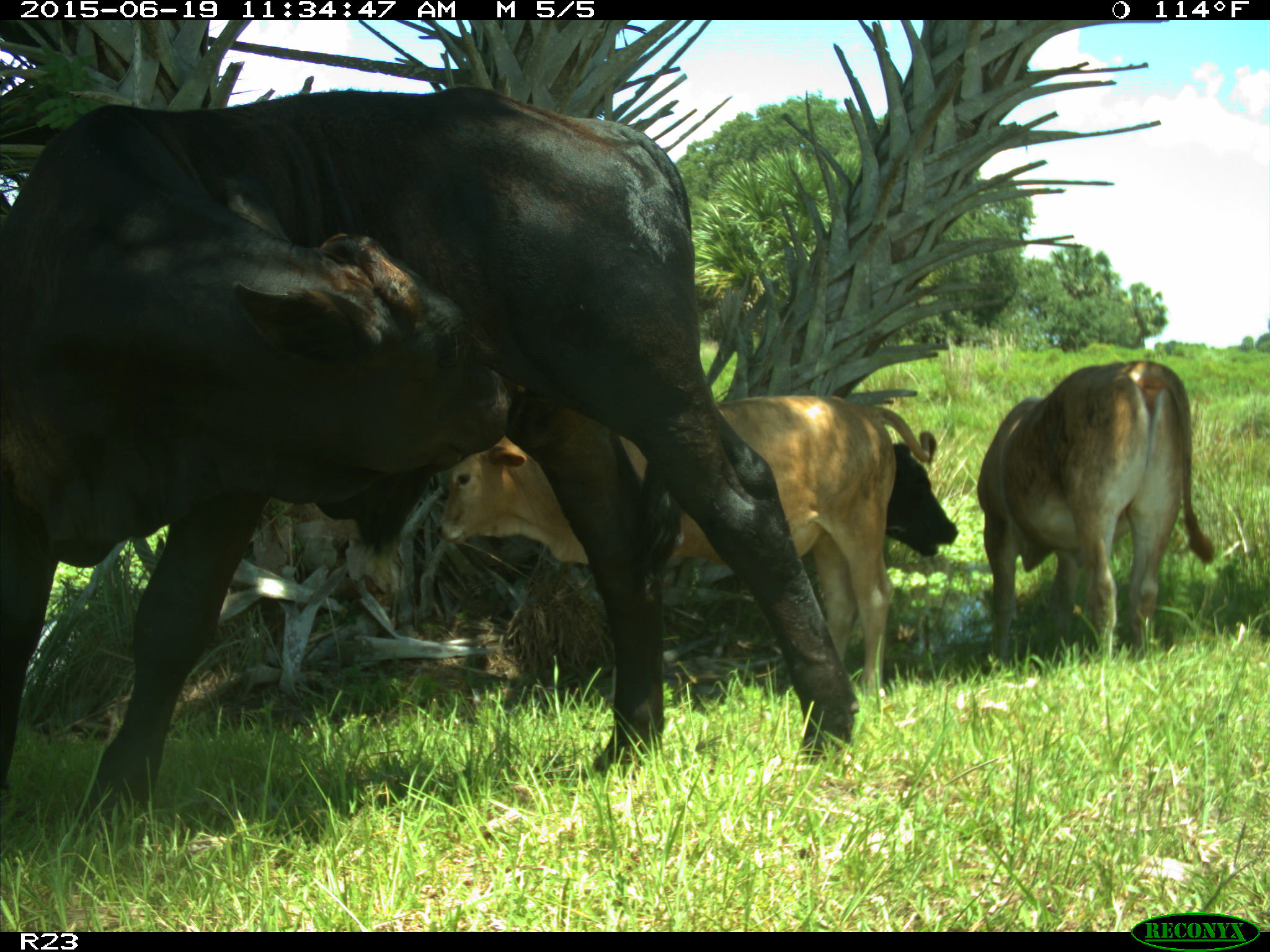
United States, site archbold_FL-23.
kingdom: Animalia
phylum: Chordata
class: Mammalia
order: Artiodactyla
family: Bovidae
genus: Bos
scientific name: Bos taurus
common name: domestic cow